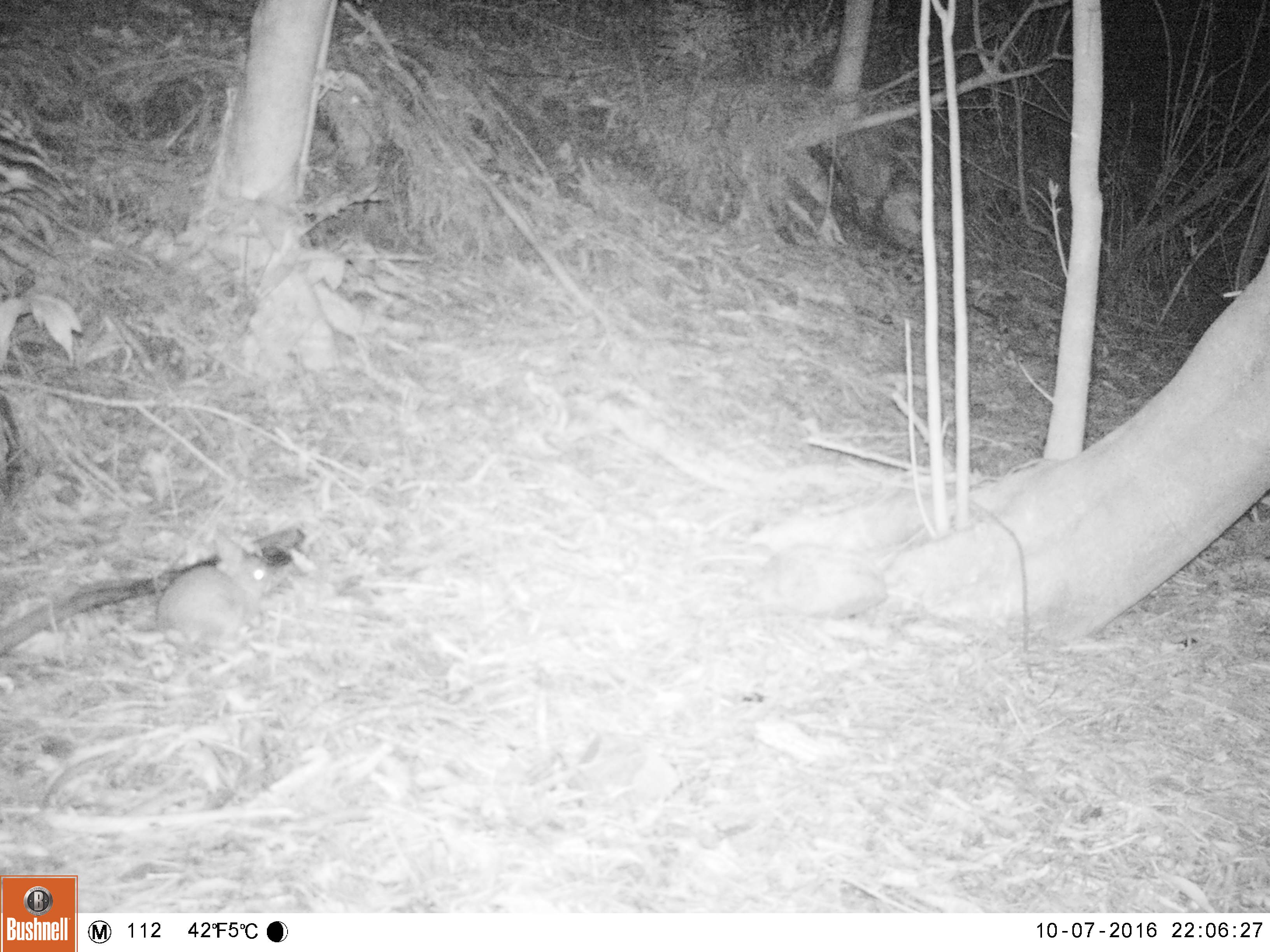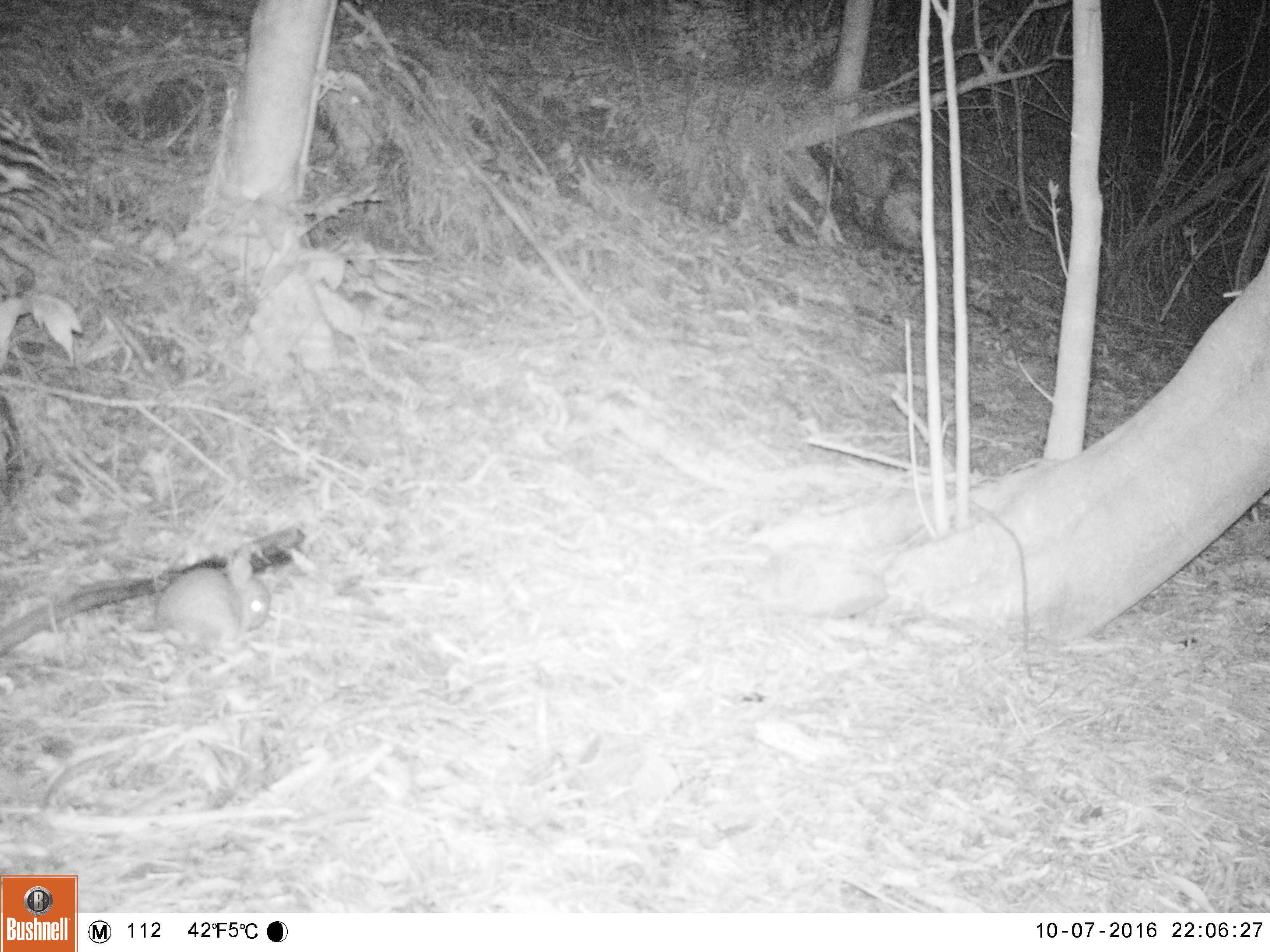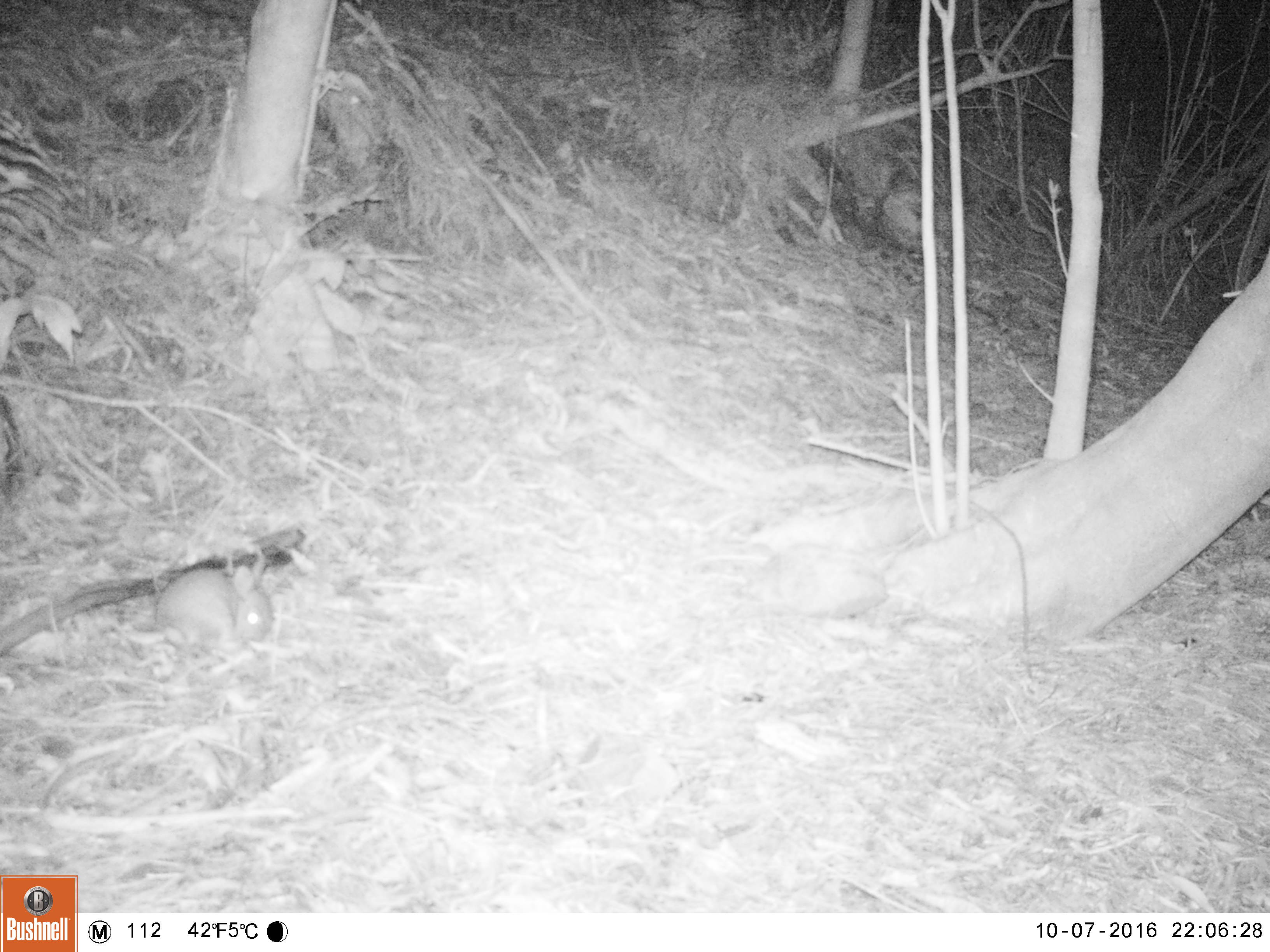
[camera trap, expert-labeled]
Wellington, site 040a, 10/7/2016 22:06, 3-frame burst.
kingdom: Animalia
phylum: Chordata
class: Mammalia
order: Lagomorpha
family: Leporidae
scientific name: Leporidae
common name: rabbit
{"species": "rabbit (Leporidae)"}